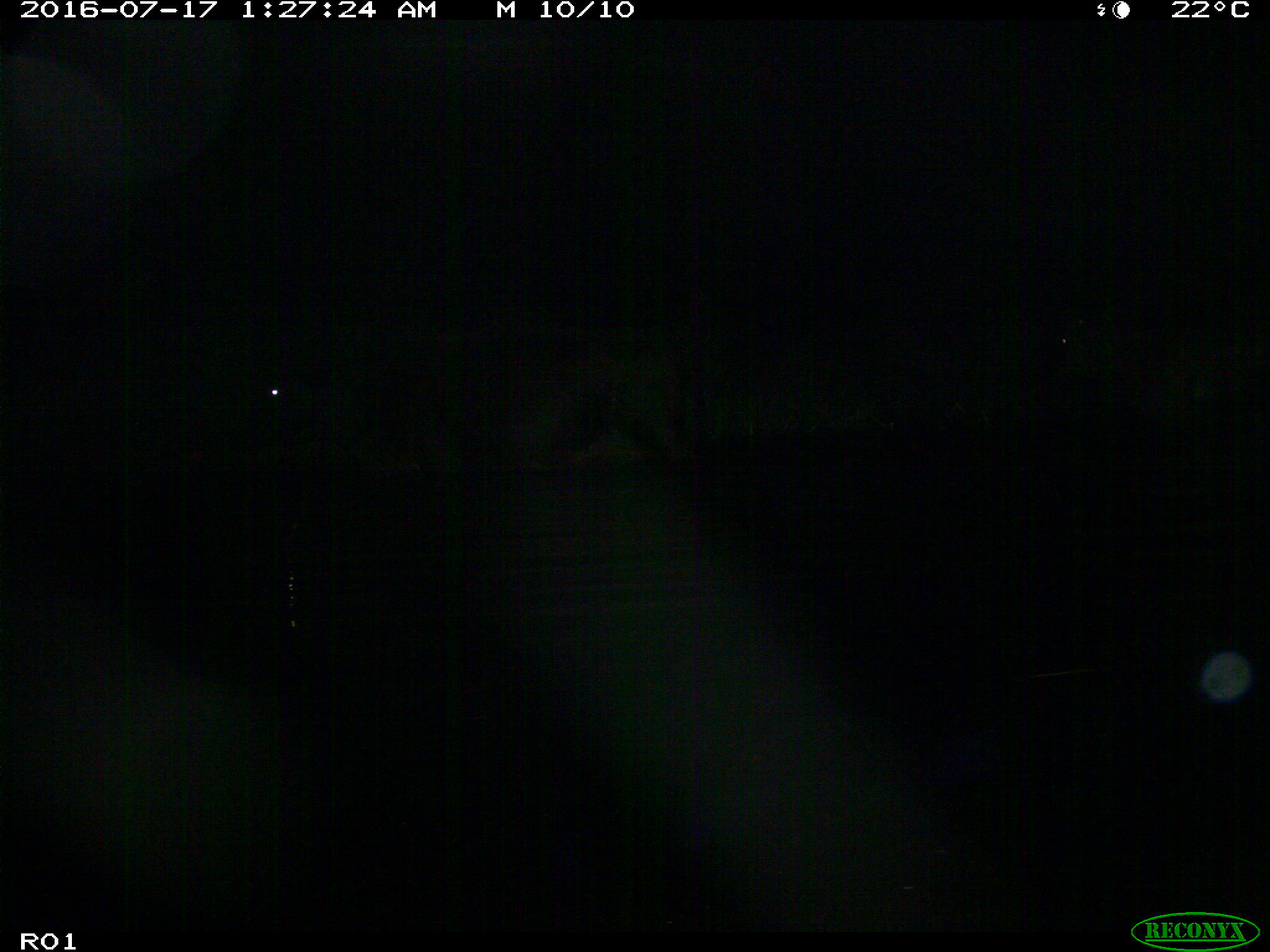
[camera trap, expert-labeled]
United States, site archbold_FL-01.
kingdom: Animalia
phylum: Chordata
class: Mammalia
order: Artiodactyla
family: Bovidae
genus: Bos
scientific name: Bos taurus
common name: domestic cow